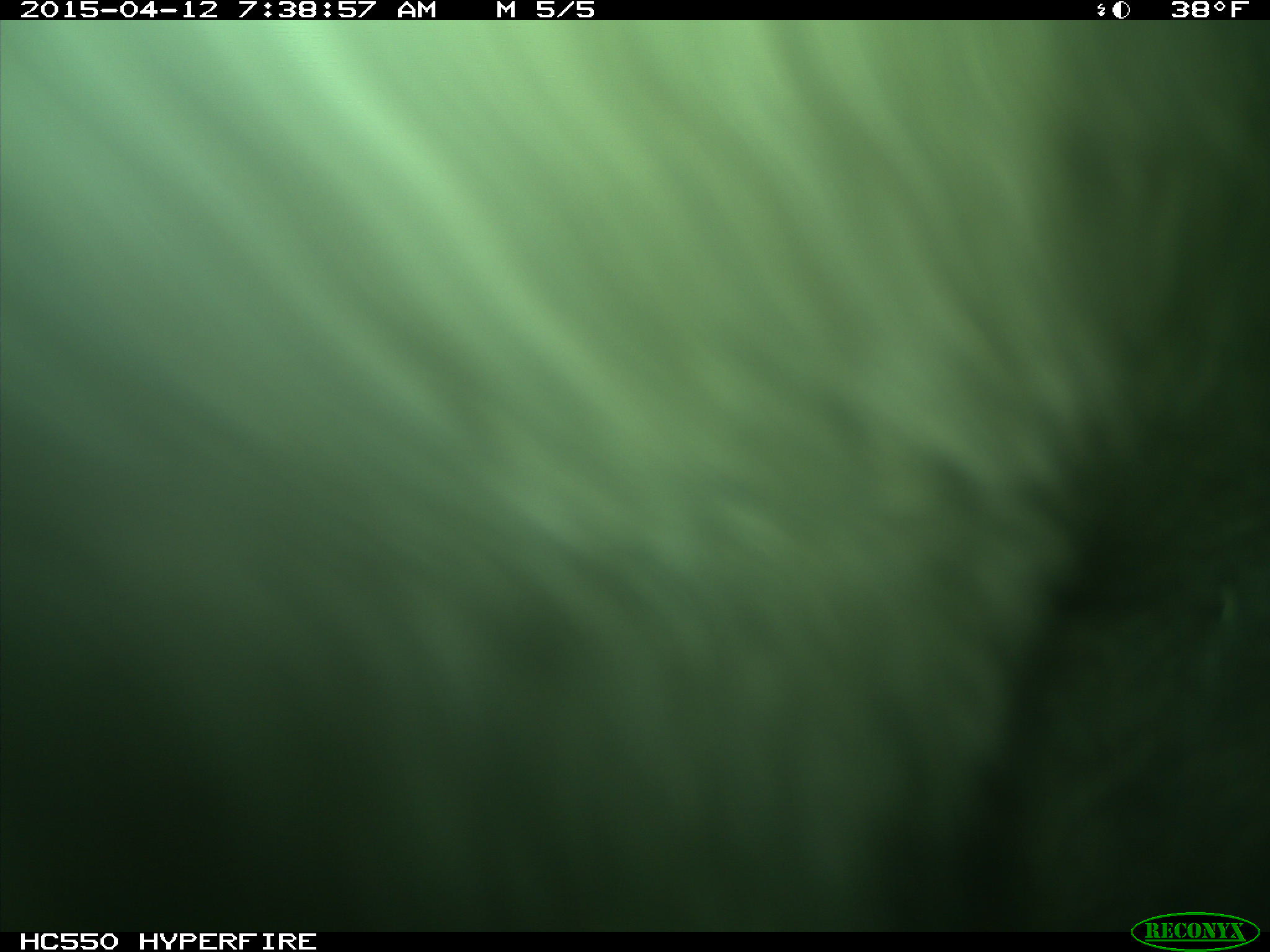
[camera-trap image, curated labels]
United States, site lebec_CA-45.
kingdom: Animalia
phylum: Chordata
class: Mammalia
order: Artiodactyla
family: Bovidae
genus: Bos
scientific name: Bos taurus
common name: domestic cow